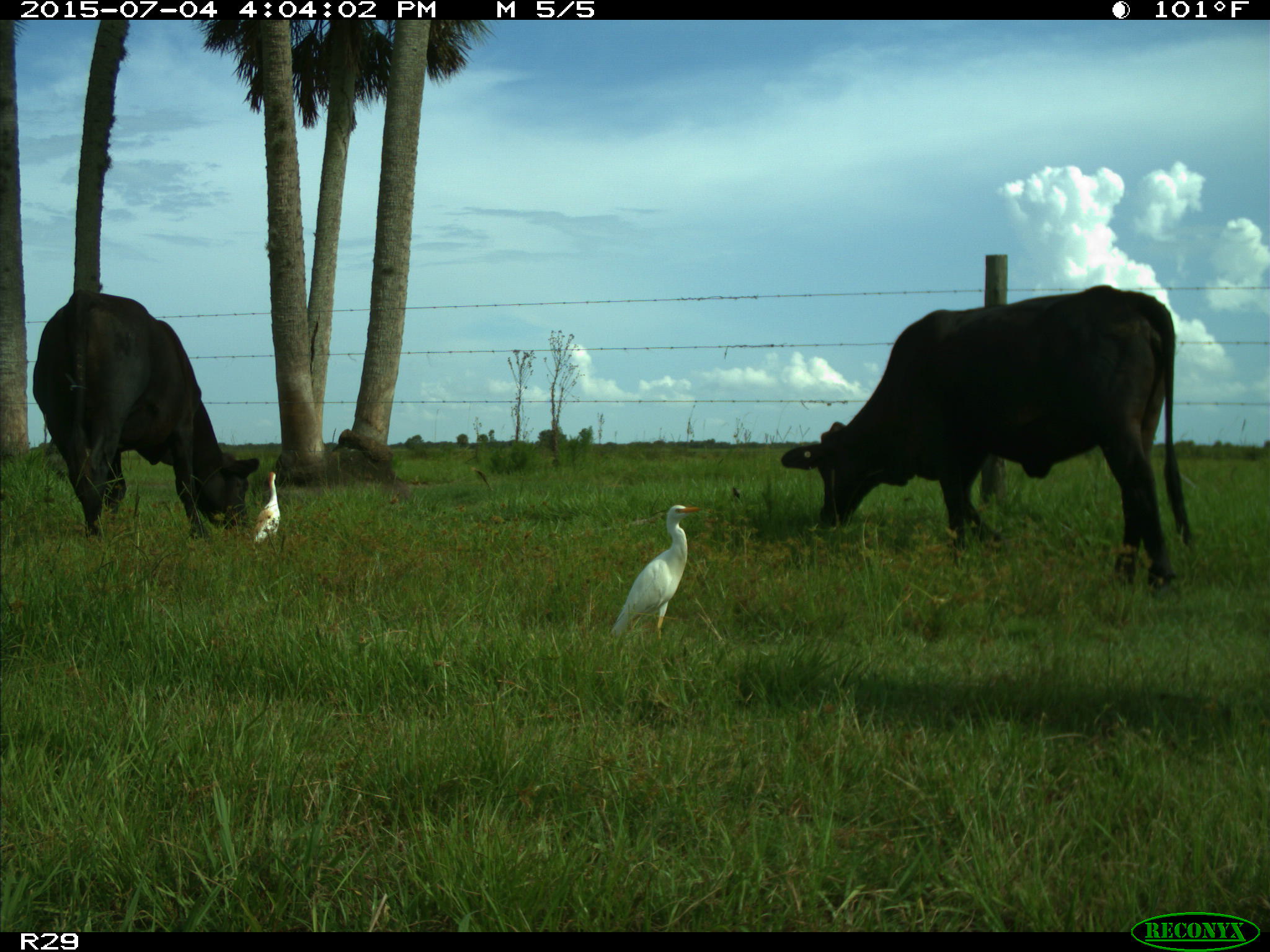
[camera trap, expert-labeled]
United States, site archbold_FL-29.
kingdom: Animalia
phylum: Chordata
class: Mammalia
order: Artiodactyla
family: Bovidae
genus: Bos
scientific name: Bos taurus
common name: domestic cow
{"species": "Bos taurus (domestic cow)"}